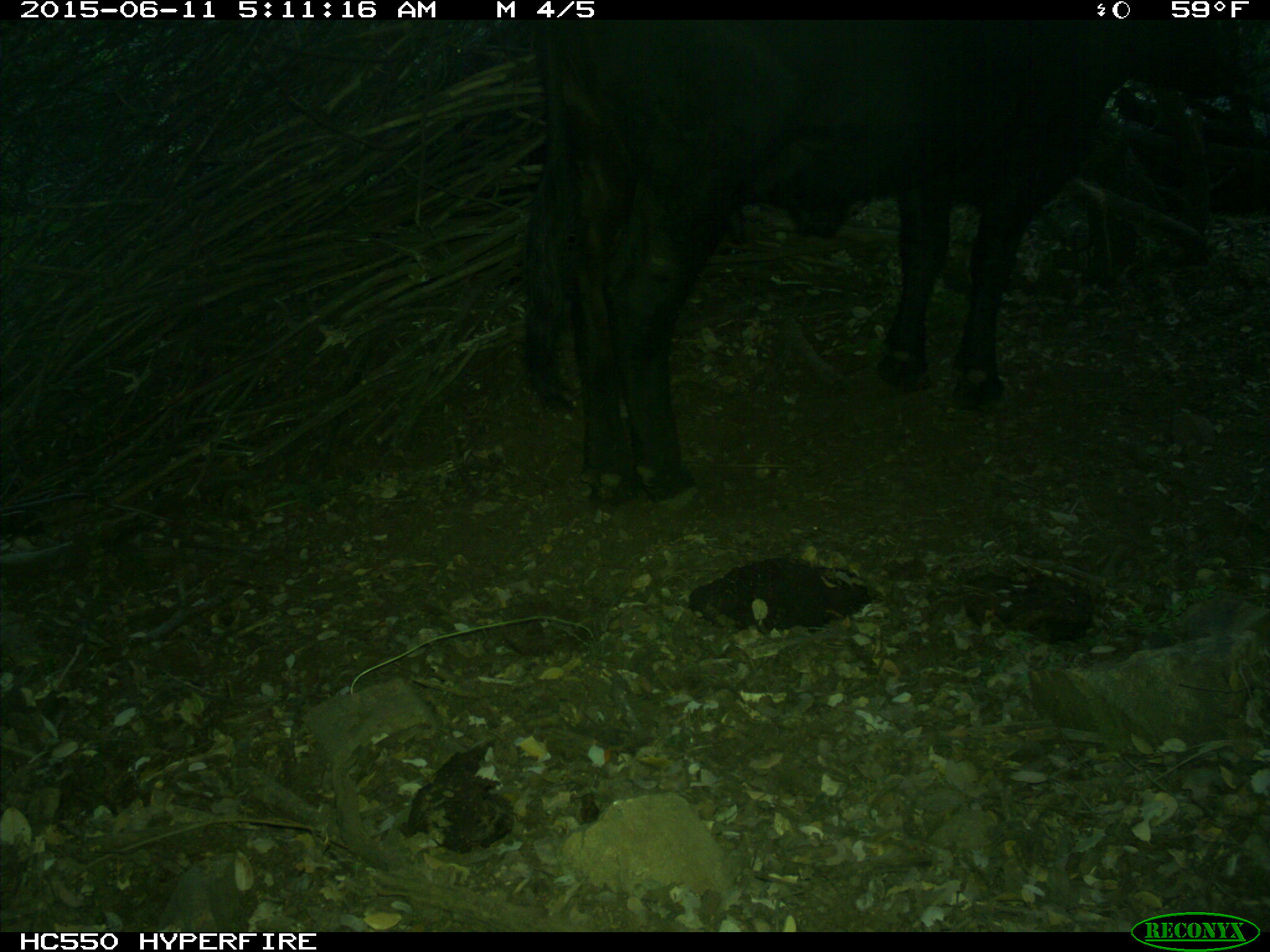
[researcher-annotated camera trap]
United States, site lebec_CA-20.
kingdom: Animalia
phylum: Chordata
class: Mammalia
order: Artiodactyla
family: Bovidae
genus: Bos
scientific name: Bos taurus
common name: domestic cow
Bos taurus (domestic cow).